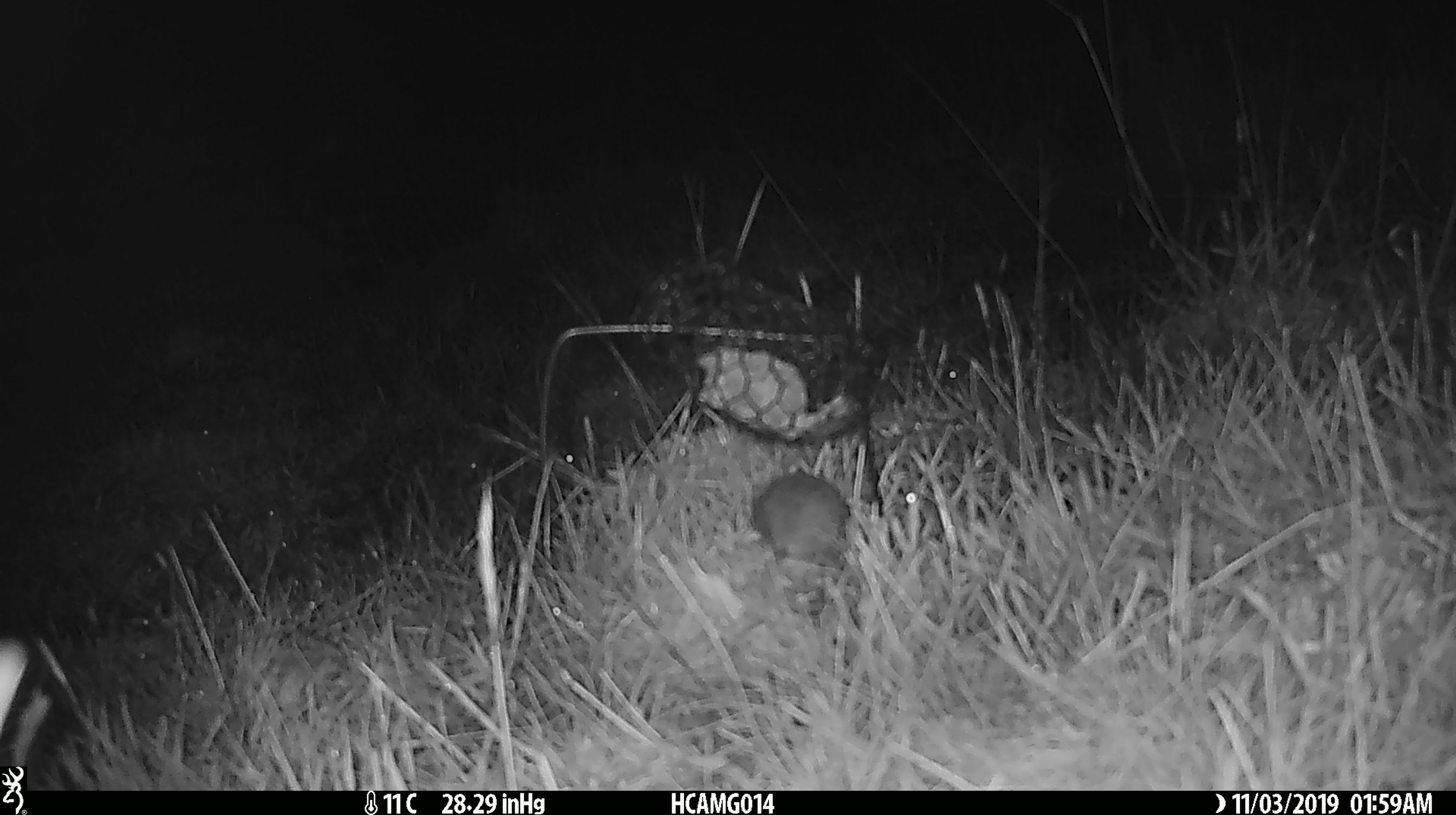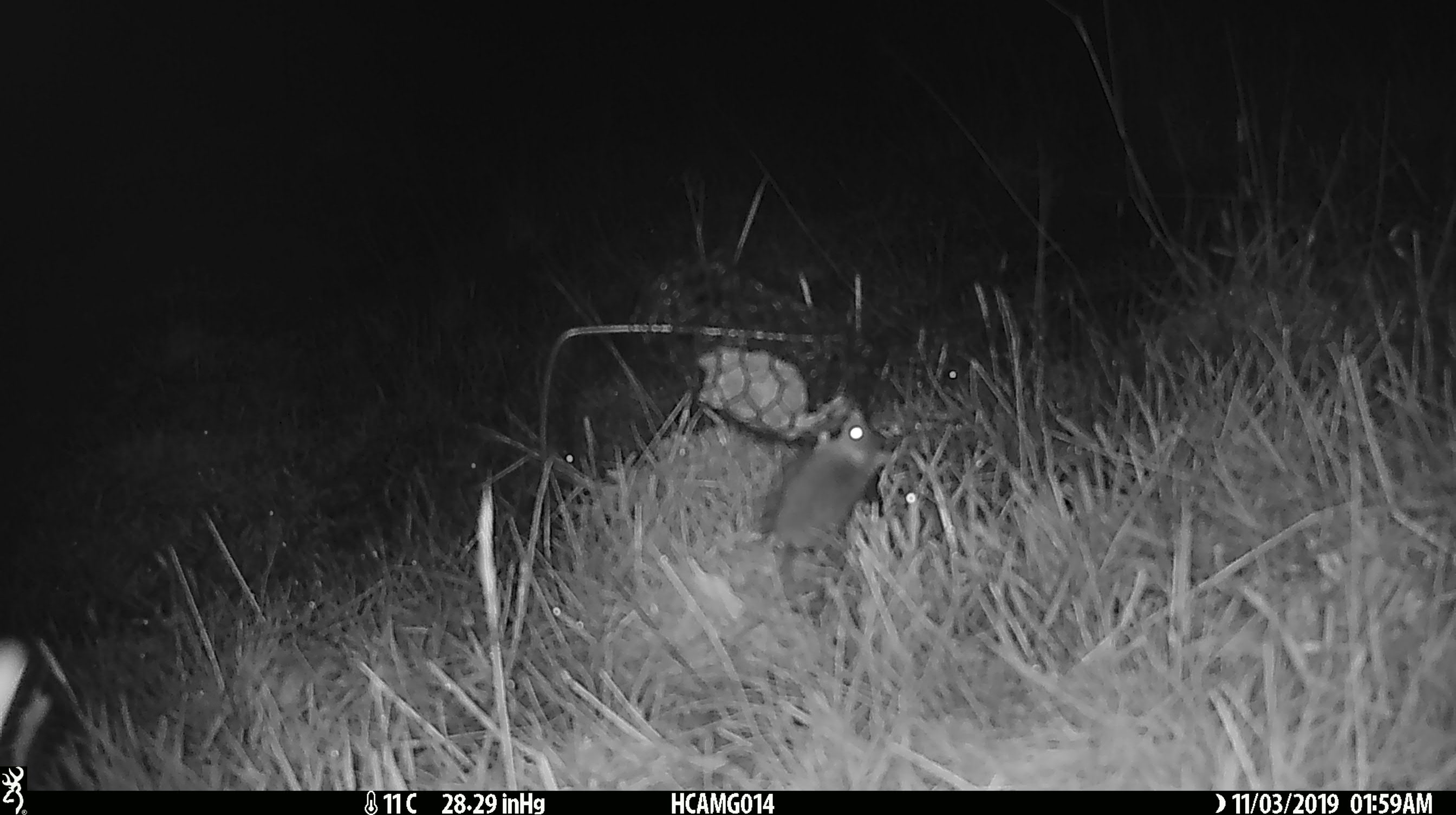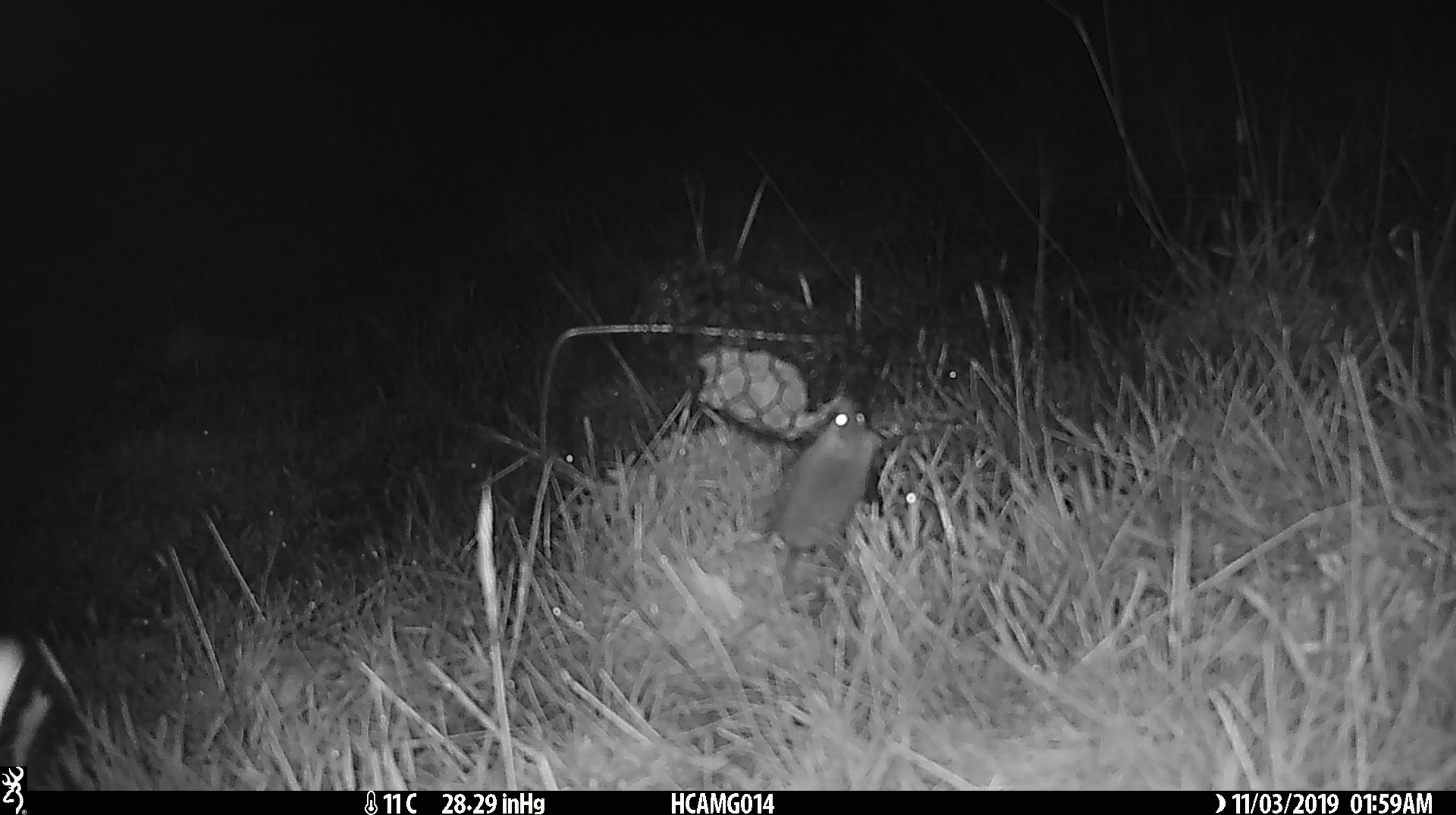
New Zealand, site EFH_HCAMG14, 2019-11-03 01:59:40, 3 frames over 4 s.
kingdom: Animalia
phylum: Chordata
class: Mammalia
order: Rodentia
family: Muridae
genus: Mus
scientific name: Mus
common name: mouse